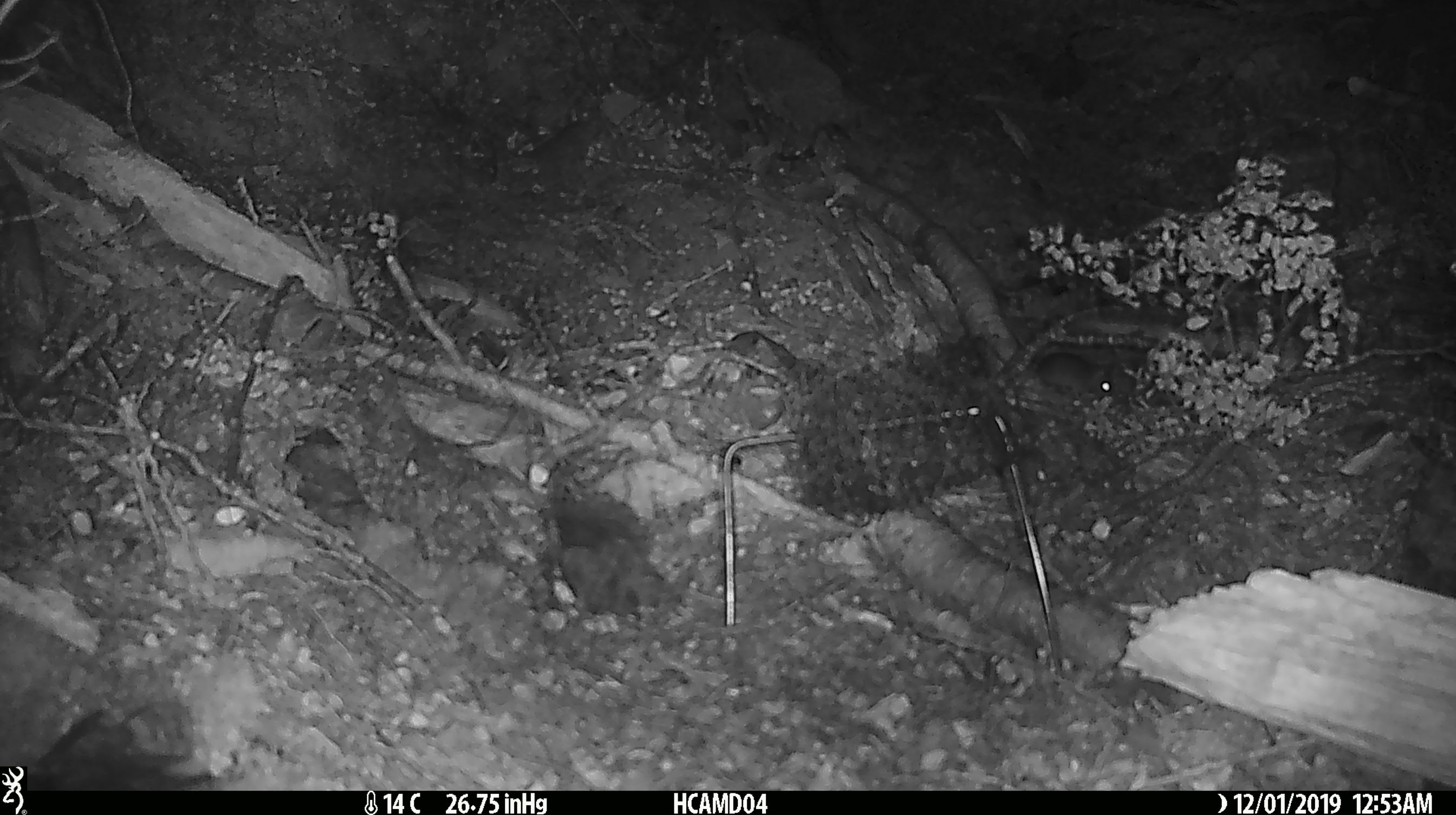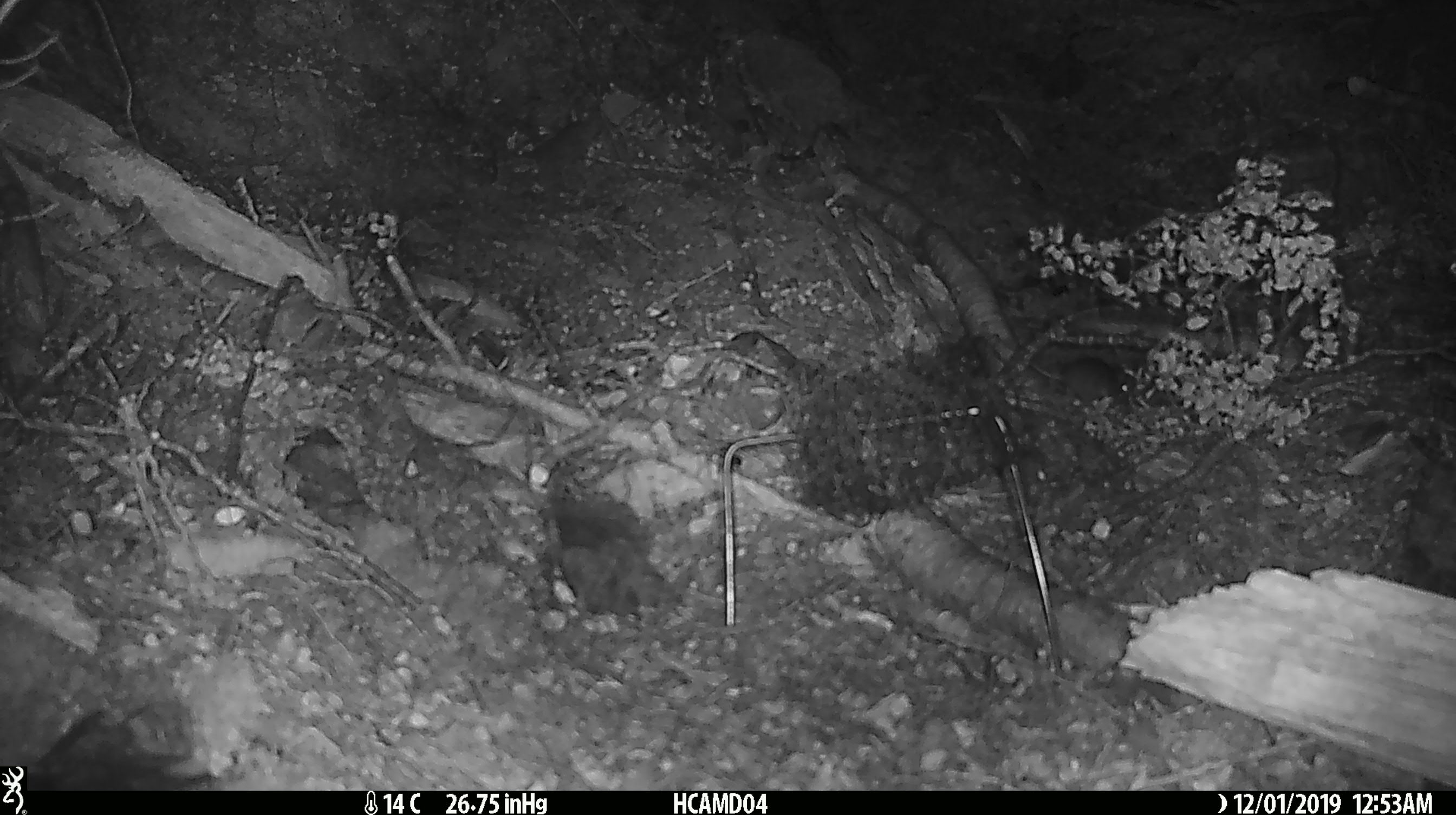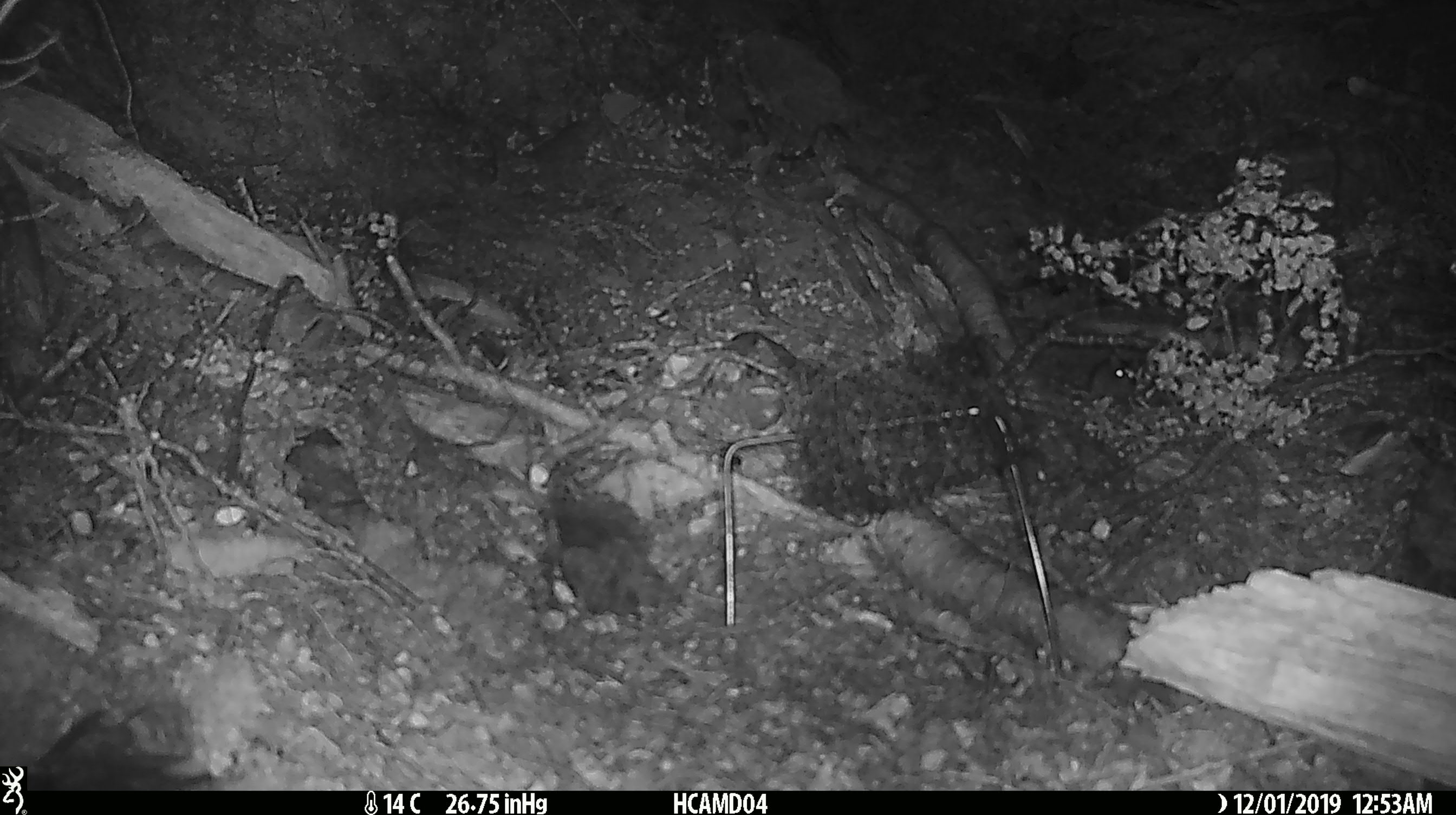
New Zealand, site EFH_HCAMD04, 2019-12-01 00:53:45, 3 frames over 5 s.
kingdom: Animalia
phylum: Chordata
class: Mammalia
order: Rodentia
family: Muridae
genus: Mus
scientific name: Mus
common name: mouse